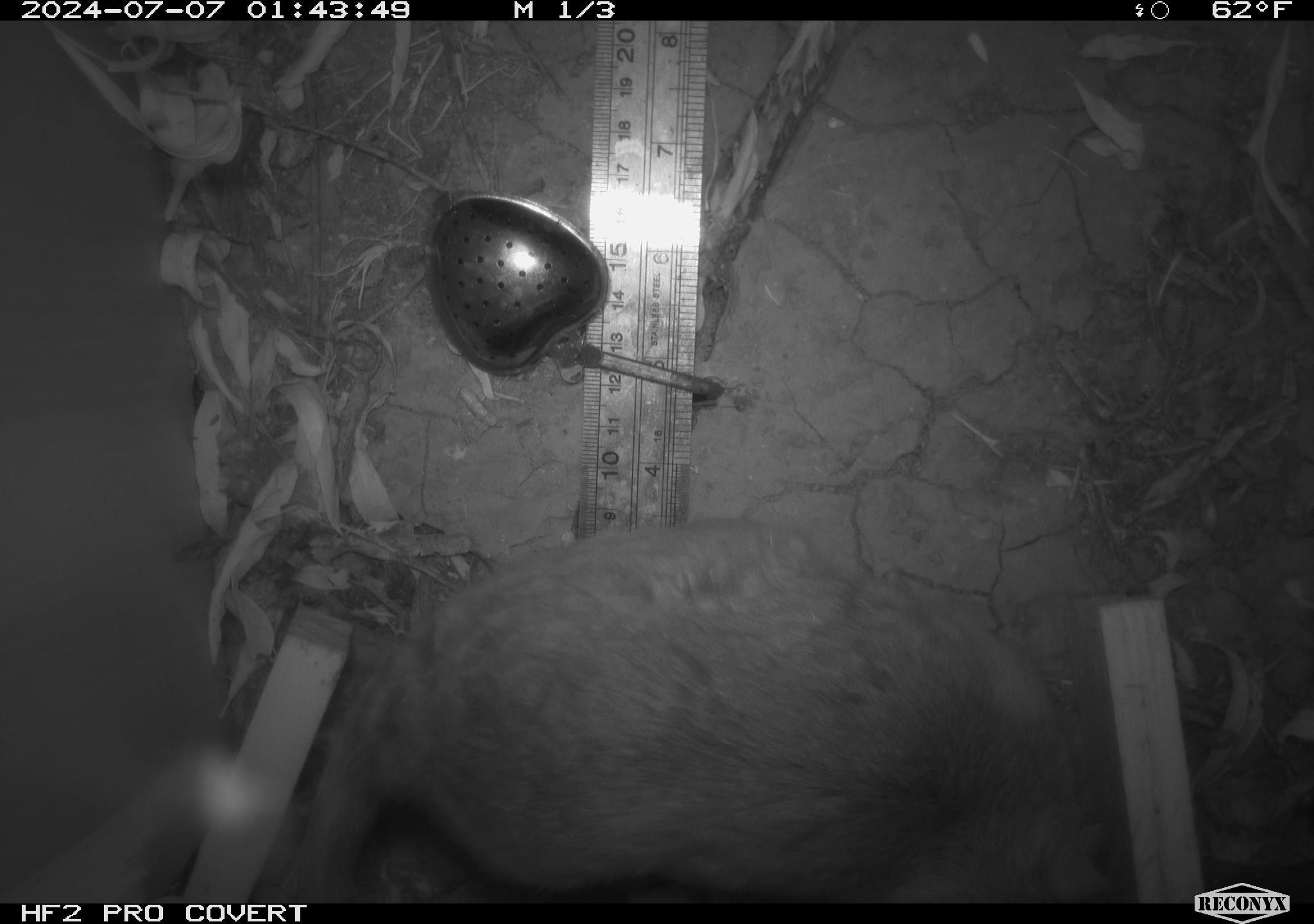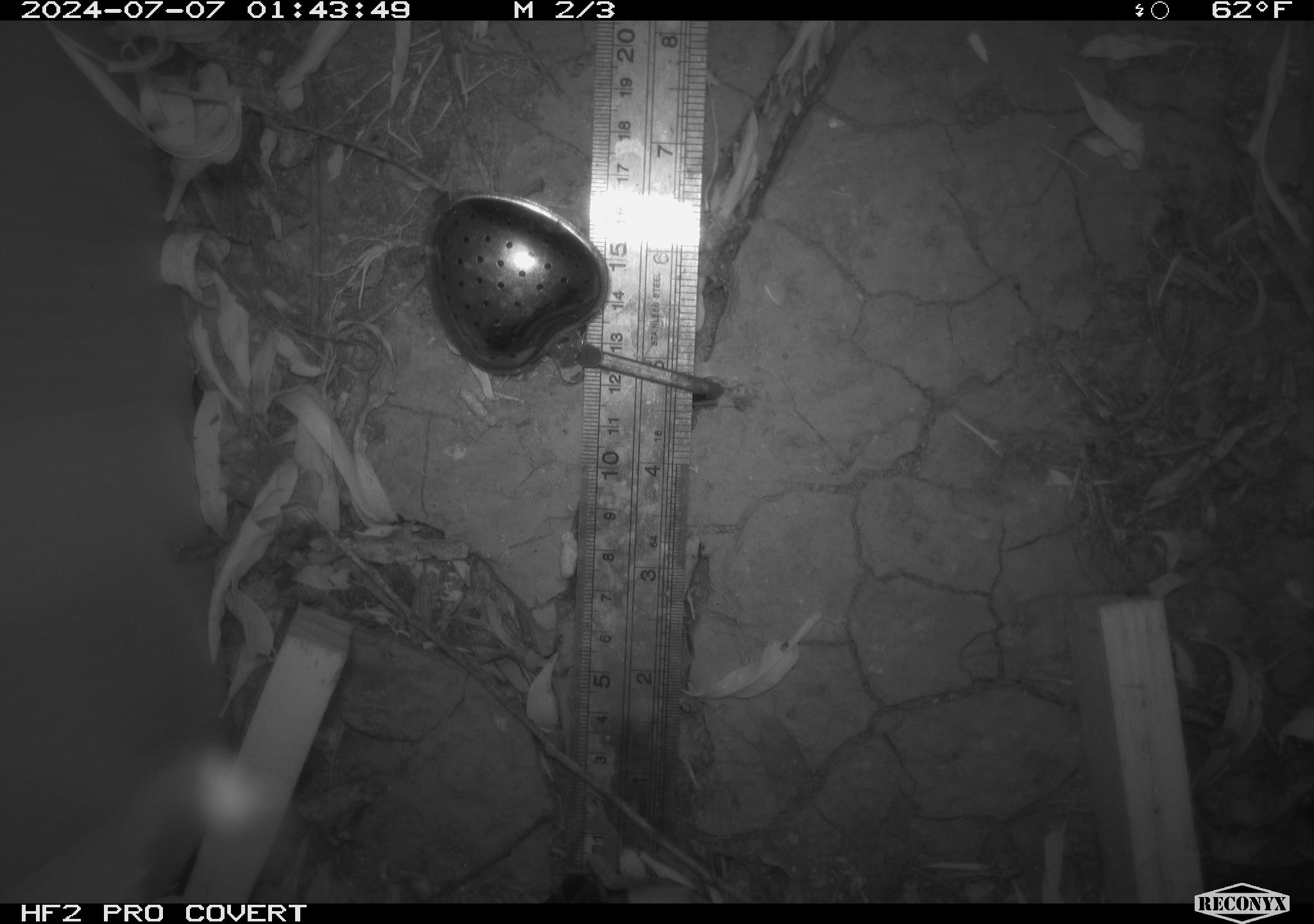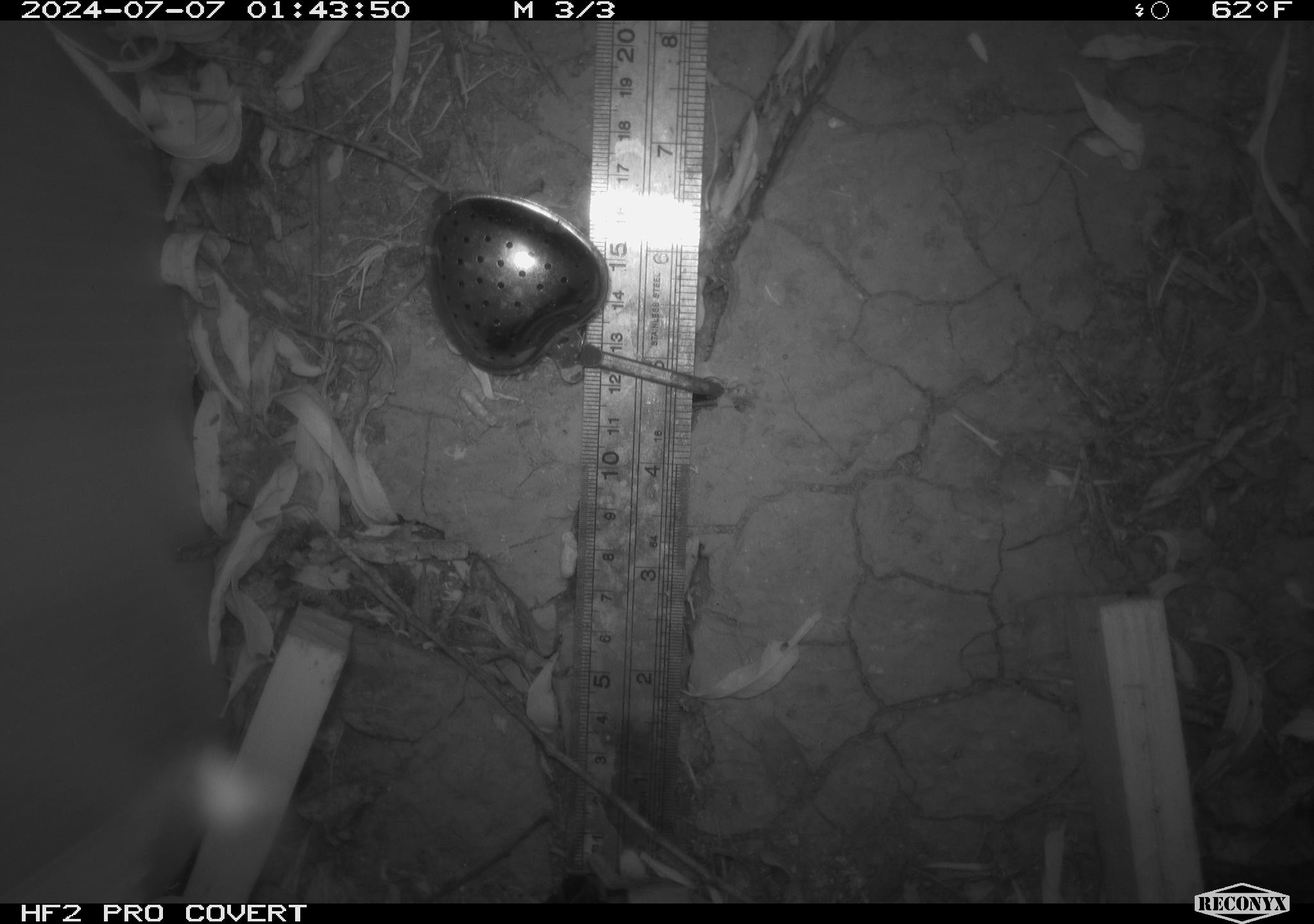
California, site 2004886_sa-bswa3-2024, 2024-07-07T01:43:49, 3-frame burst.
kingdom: Animalia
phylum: Chordata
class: Mammalia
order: Rodentia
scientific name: Rodentia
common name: woodrat or rat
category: woodrat or rat species